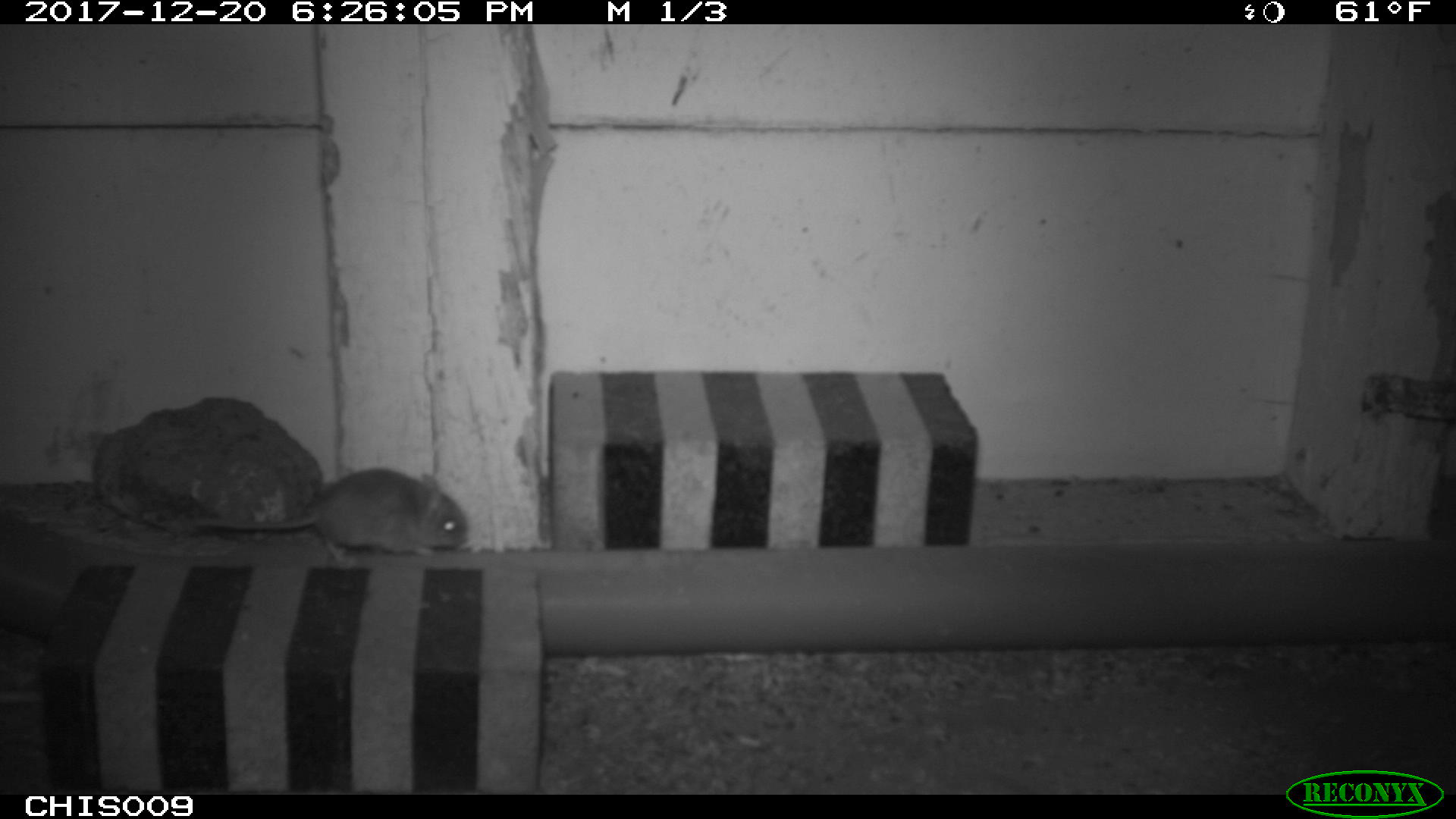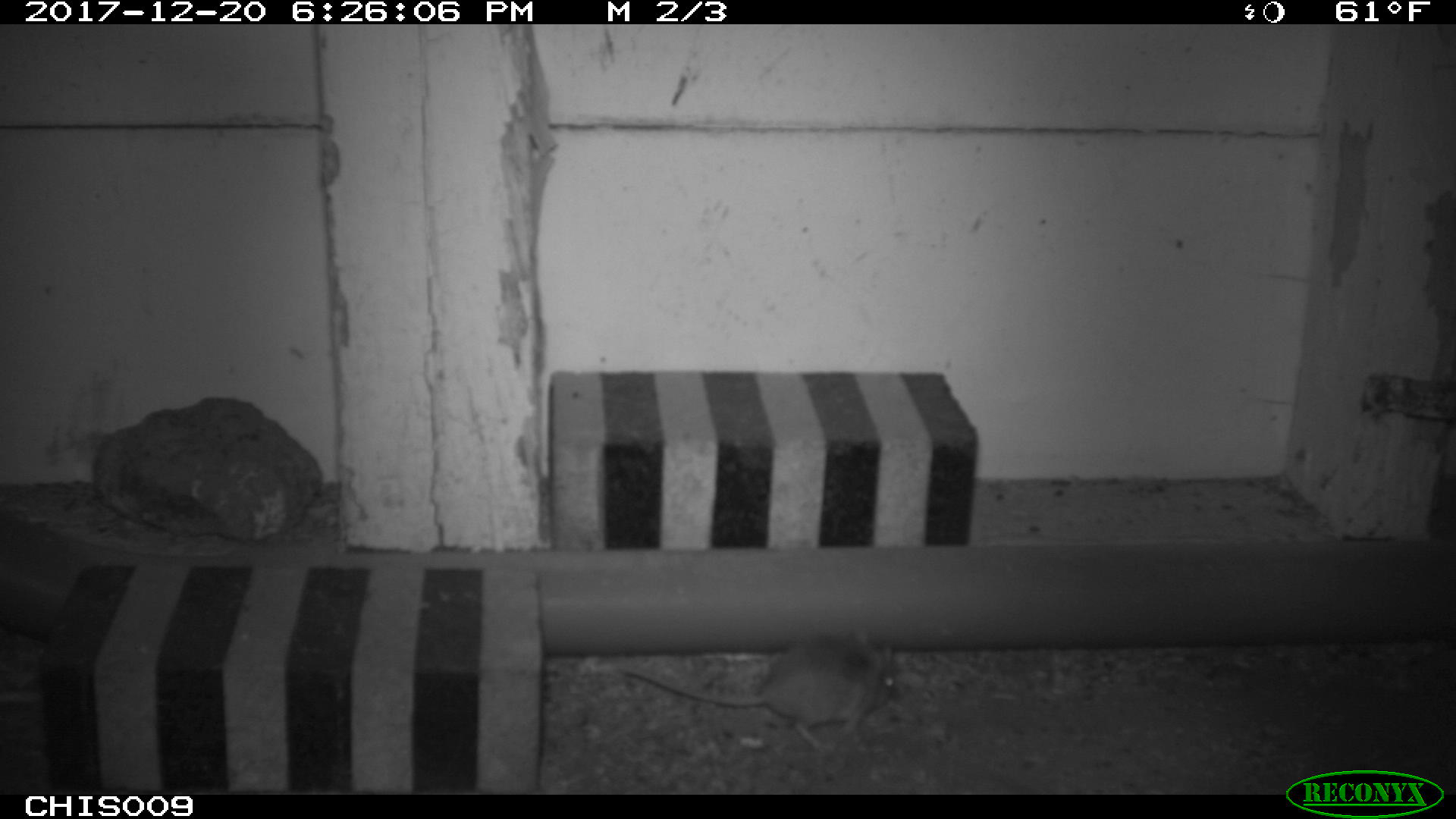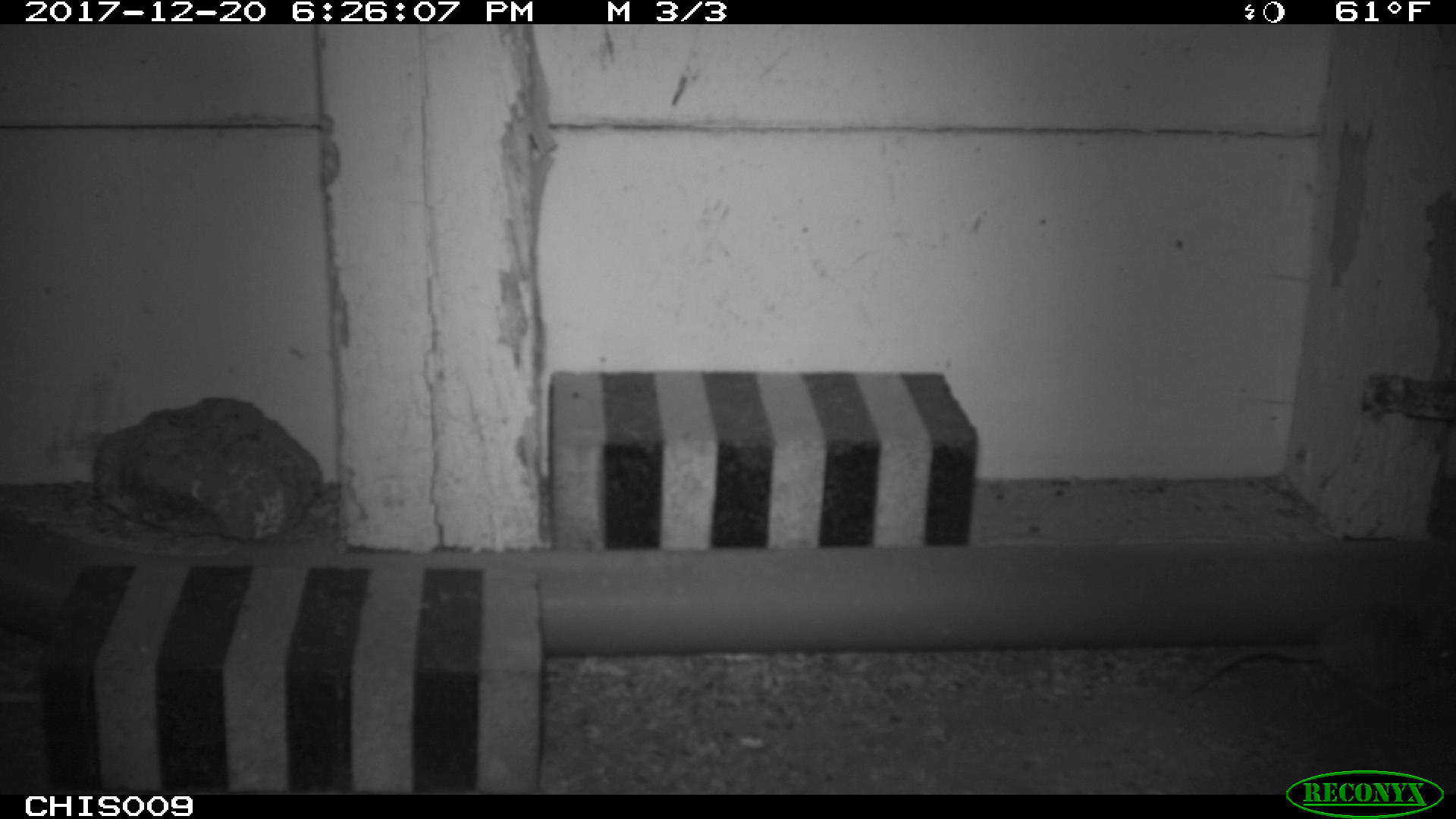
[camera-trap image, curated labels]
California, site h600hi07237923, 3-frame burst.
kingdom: Animalia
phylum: Chordata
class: Mammalia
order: Rodentia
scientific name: Rodentia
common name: rodent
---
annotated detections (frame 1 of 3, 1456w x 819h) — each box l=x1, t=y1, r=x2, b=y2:
rodent: l=152, t=466, r=466, b=566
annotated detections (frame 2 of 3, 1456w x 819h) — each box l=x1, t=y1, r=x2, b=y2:
rodent: l=622, t=632, r=898, b=752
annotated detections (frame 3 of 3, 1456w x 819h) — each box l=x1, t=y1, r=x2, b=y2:
rodent: l=1192, t=602, r=1455, b=705